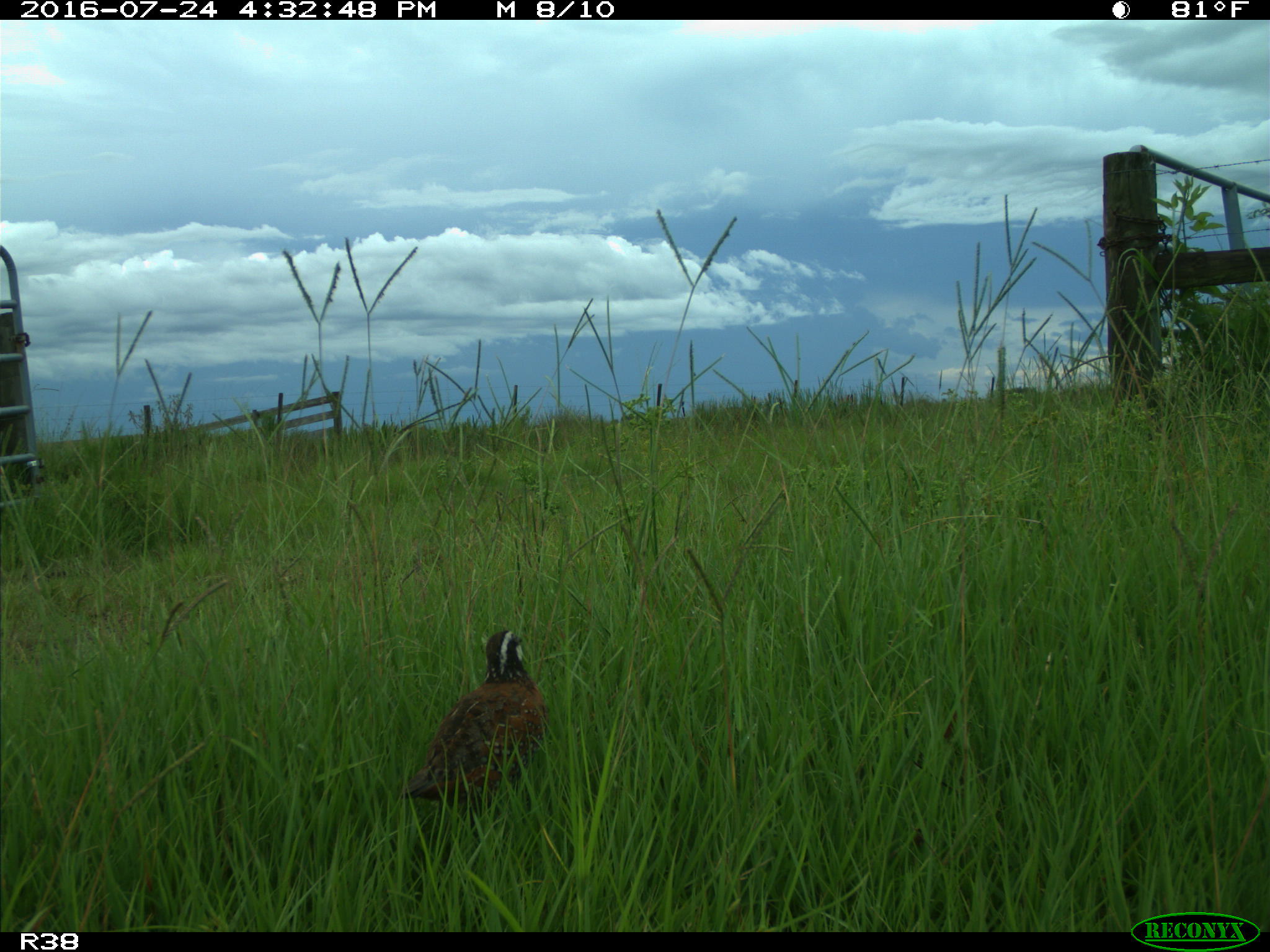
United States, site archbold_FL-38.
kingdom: Animalia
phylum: Chordata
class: Aves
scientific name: Aves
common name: birds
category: unidentified bird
Unidentified bird (birds) (Aves).